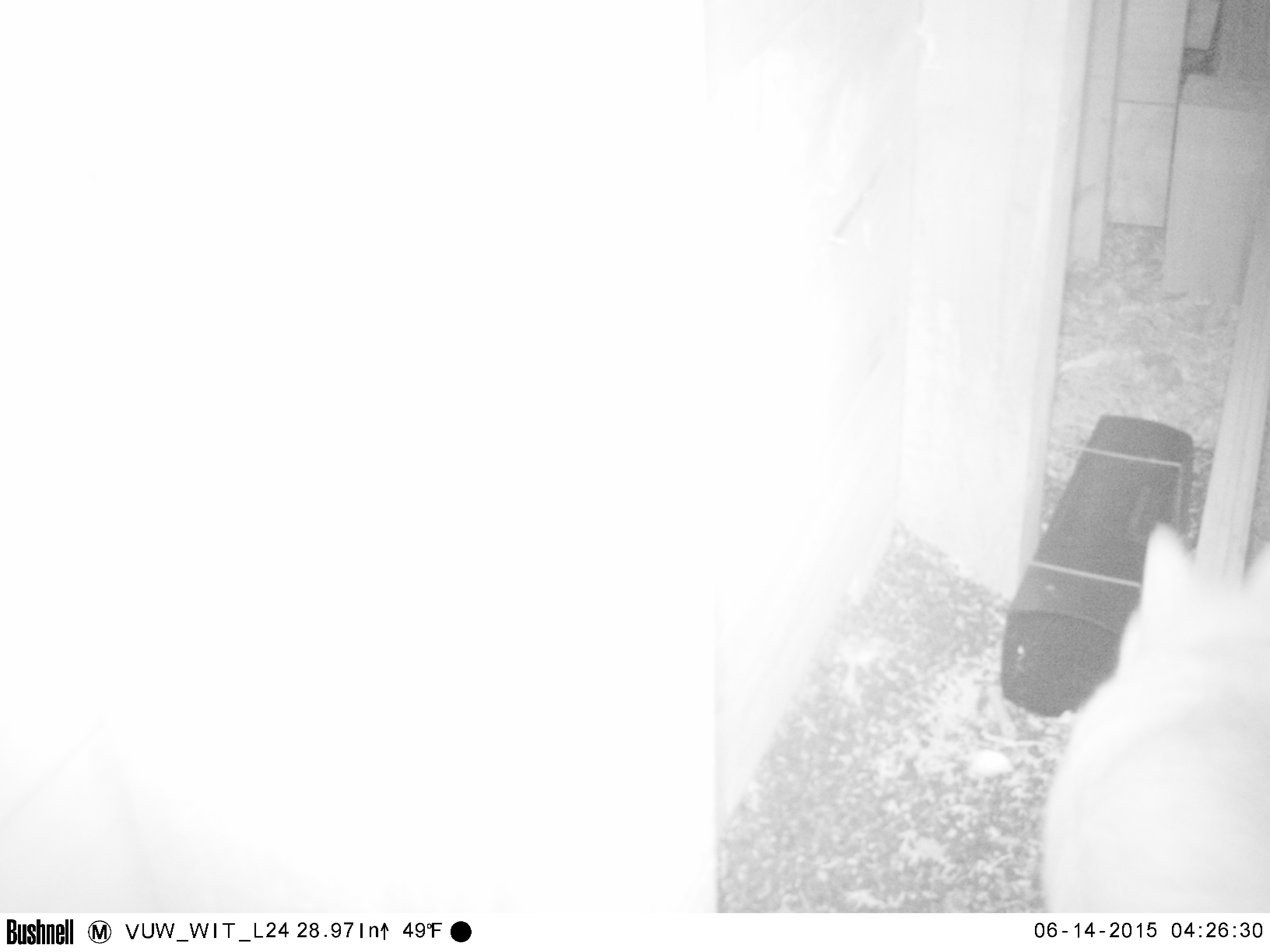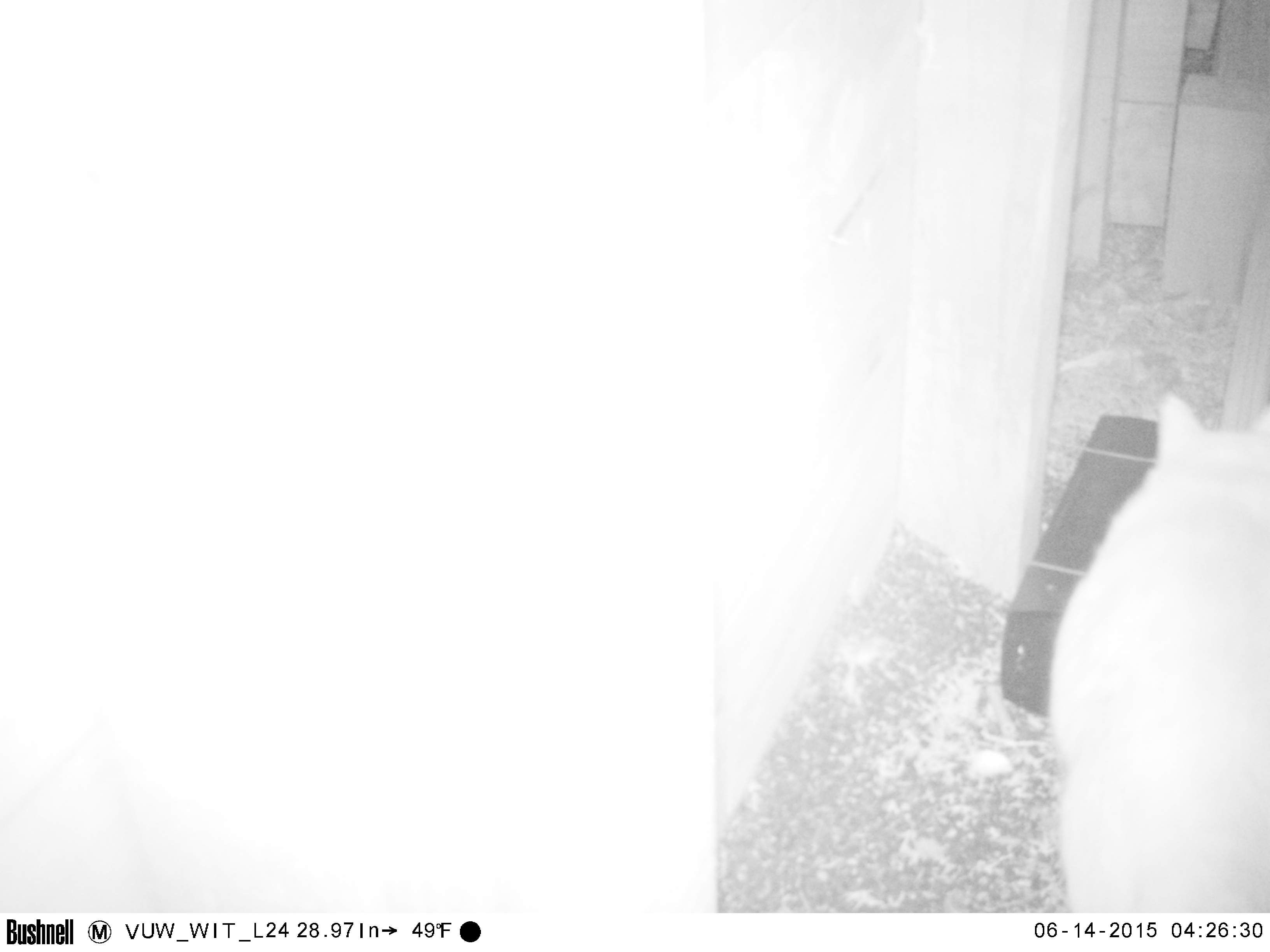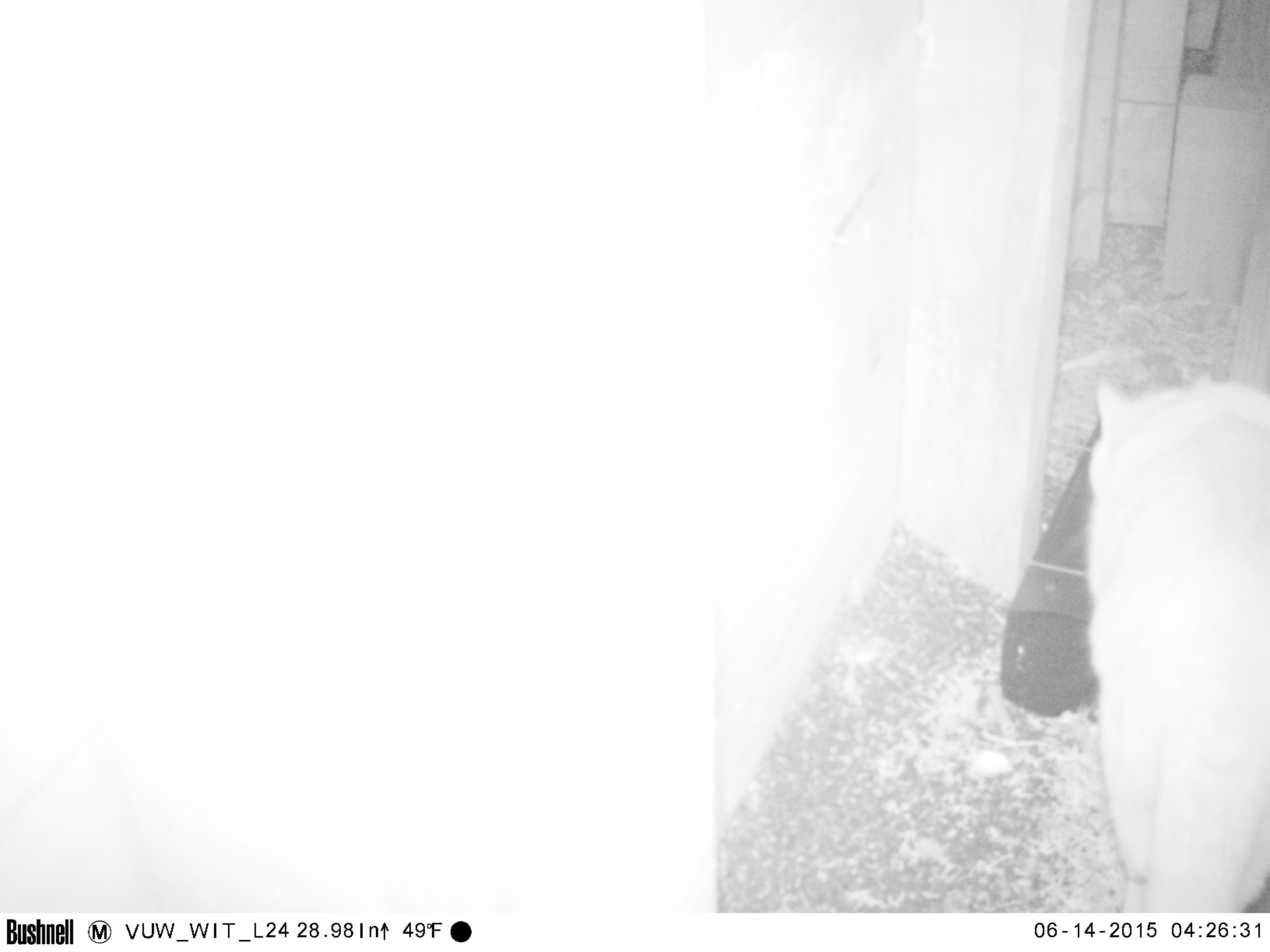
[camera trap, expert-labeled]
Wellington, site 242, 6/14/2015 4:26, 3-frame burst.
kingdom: Animalia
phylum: Chordata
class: Mammalia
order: Carnivora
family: Felidae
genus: Felis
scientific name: Felis catus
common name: cat